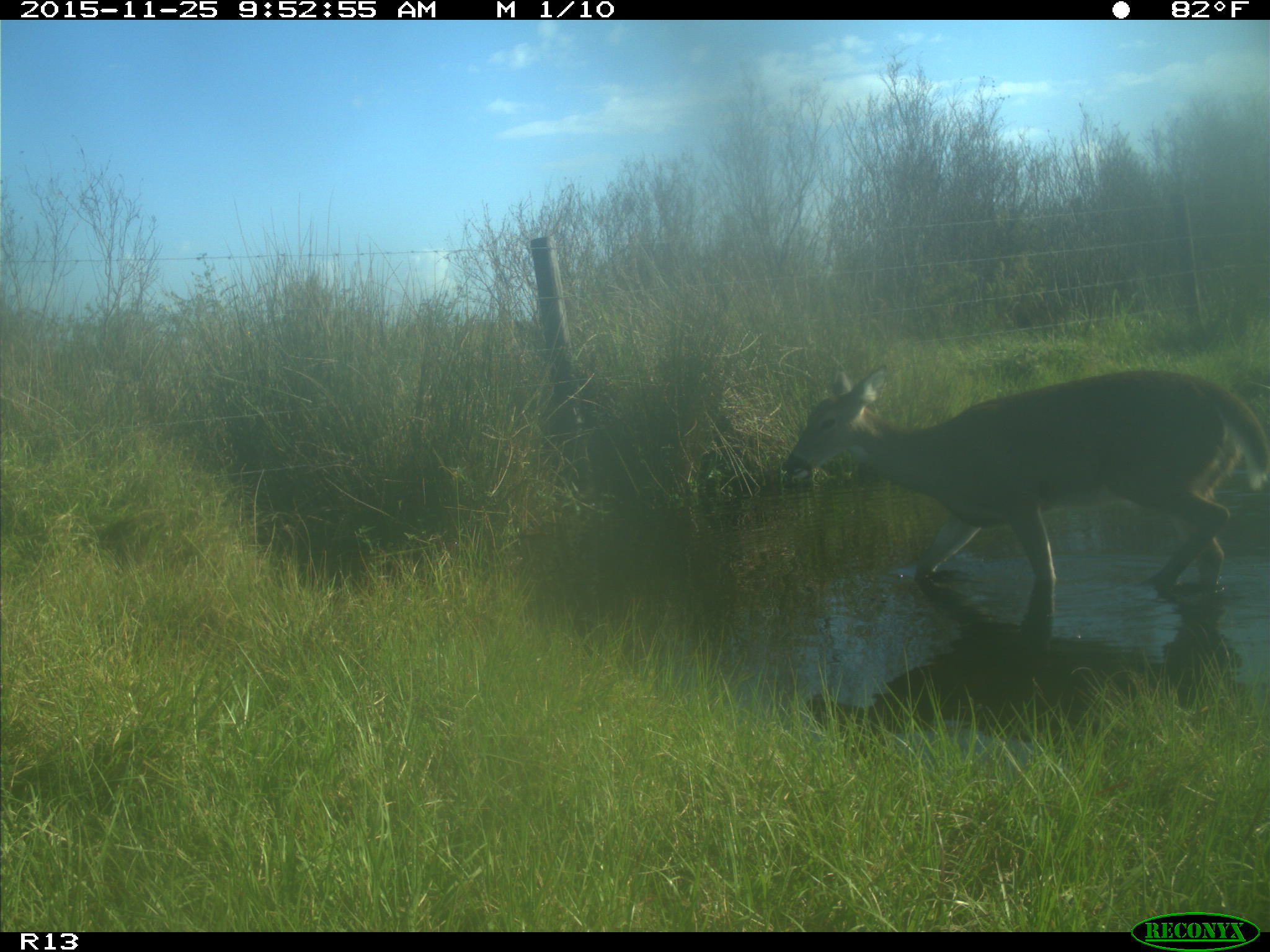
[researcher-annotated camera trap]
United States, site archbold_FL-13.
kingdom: Animalia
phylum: Chordata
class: Mammalia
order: Artiodactyla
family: Cervidae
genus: Odocoileus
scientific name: Odocoileus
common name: deer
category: unidentified deer